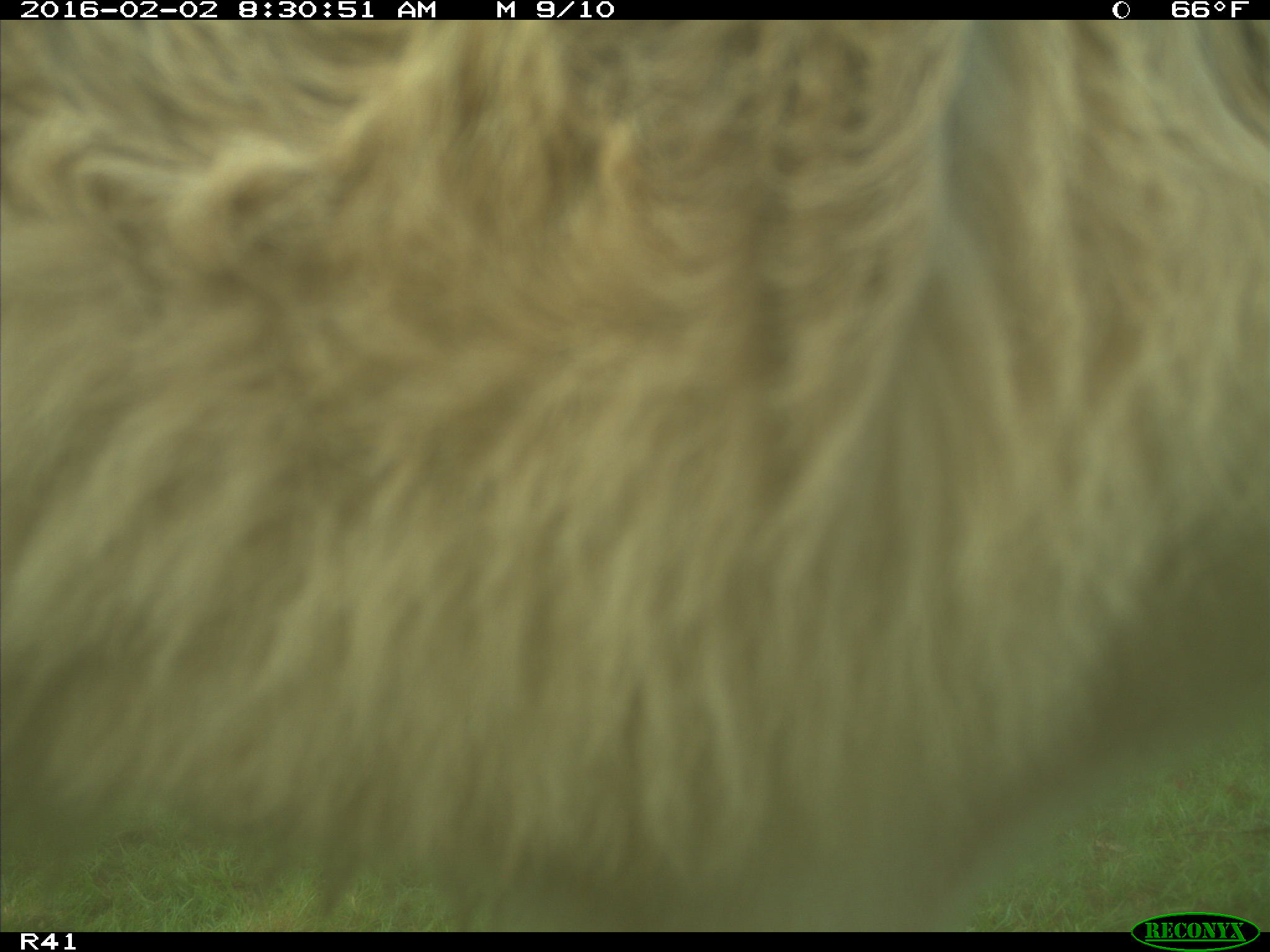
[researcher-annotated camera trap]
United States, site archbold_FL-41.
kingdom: Animalia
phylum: Chordata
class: Mammalia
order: Artiodactyla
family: Bovidae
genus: Bos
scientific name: Bos taurus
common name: domestic cow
Bos taurus (domestic cow).